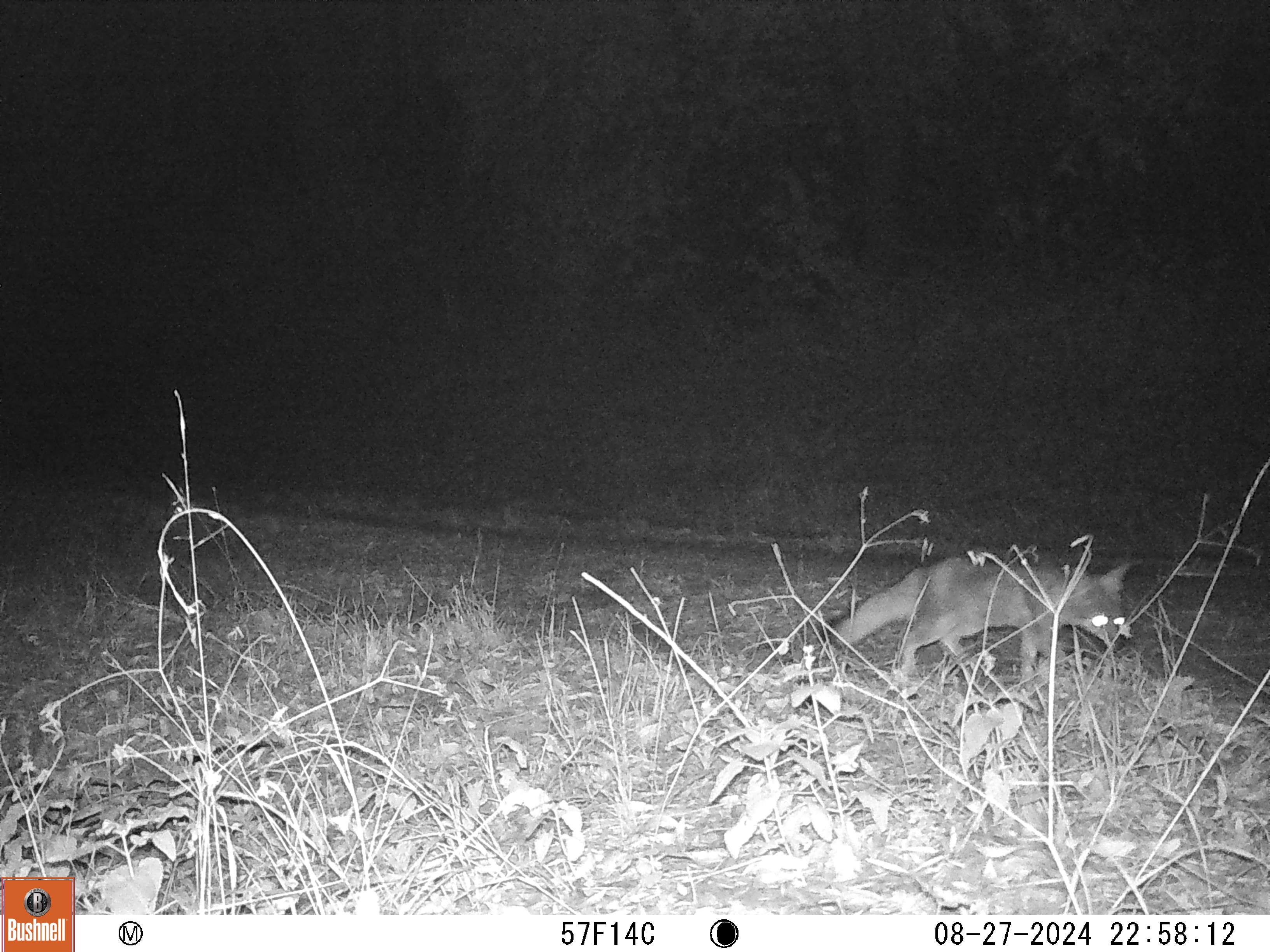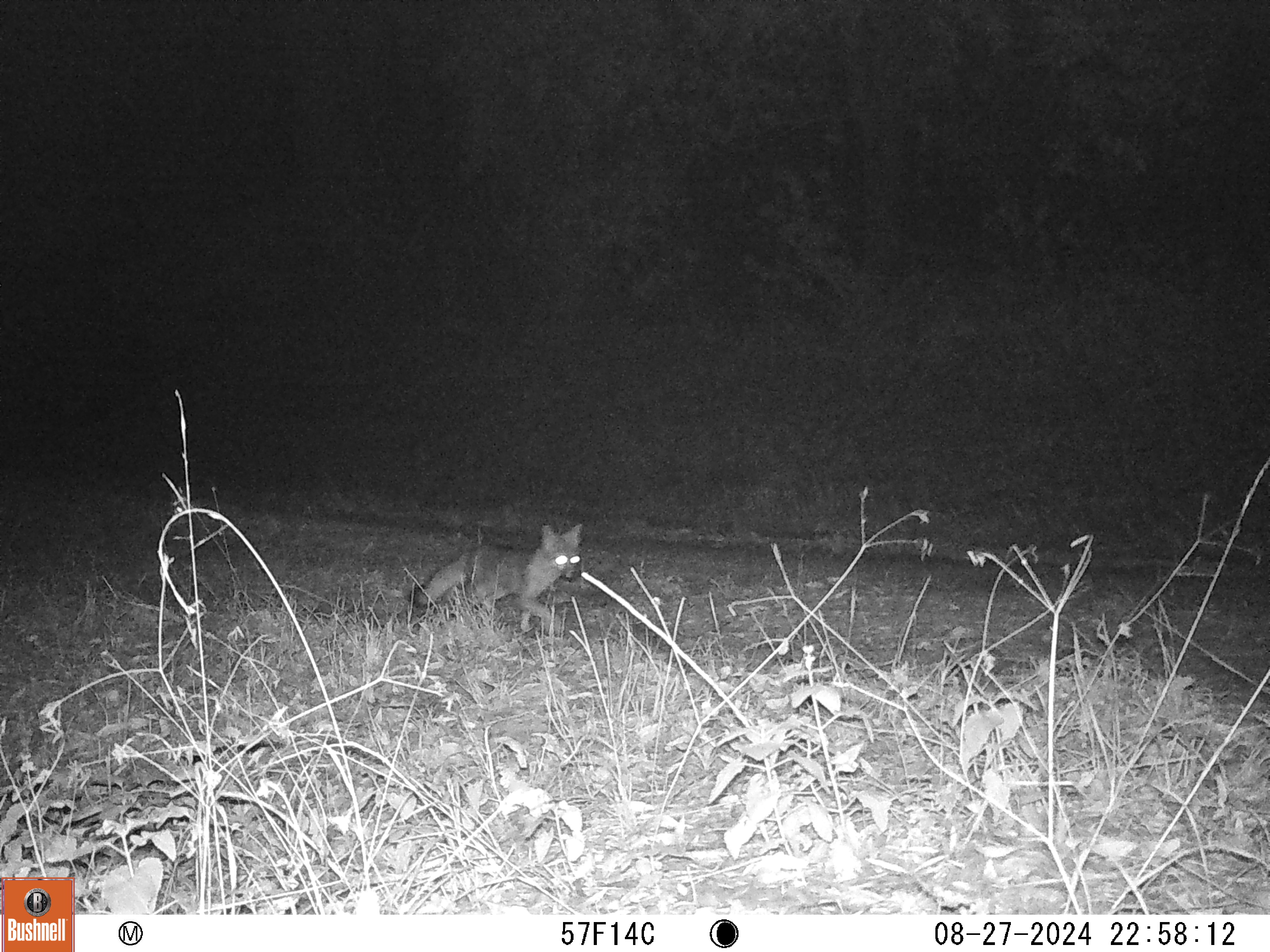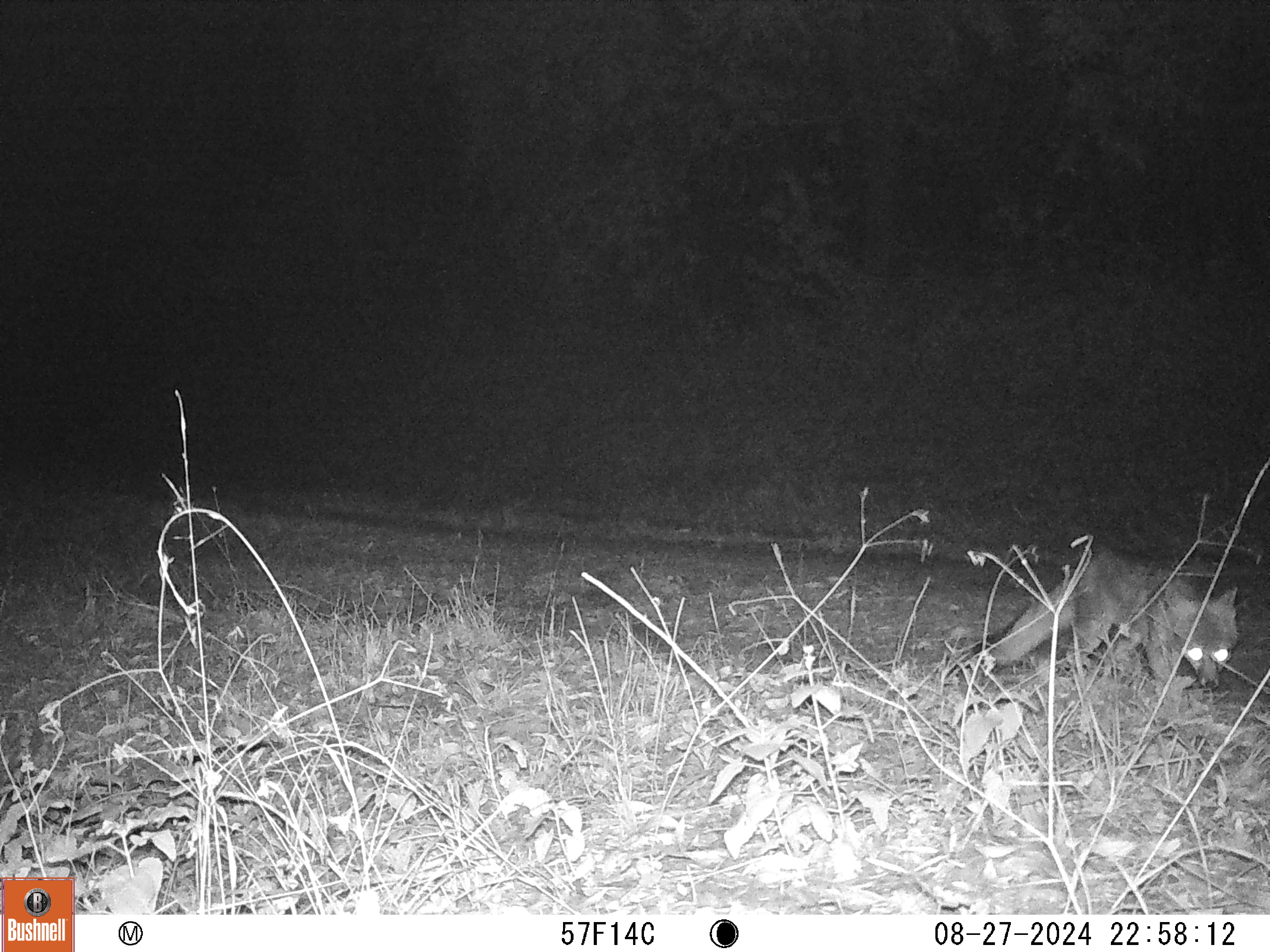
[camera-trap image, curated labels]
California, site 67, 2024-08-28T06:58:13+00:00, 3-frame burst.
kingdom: Animalia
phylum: Chordata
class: Mammalia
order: Carnivora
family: Canidae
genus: Urocyon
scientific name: Urocyon cinereoargenteus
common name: gray fox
Gray fox (Urocyon cinereoargenteus).